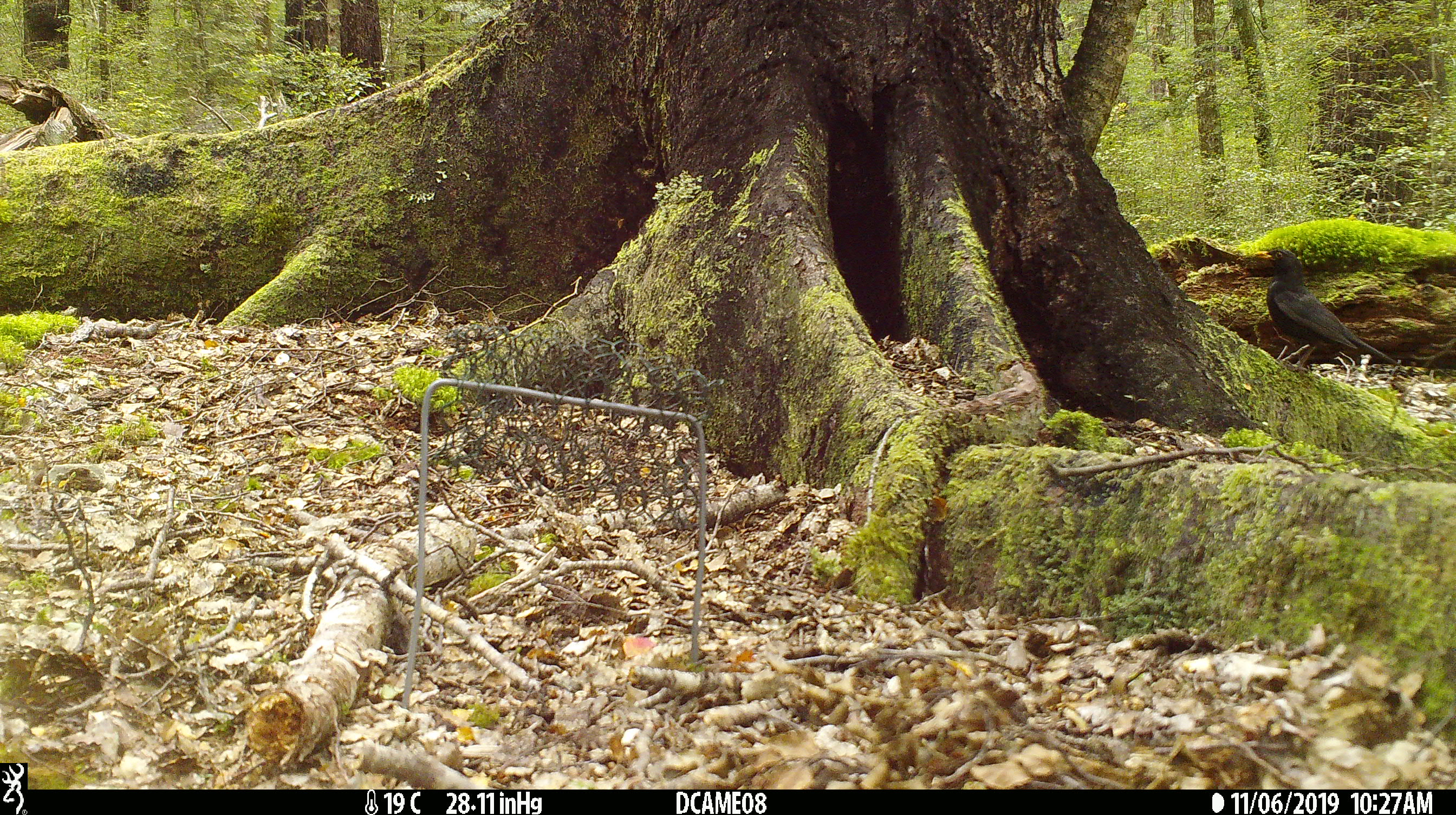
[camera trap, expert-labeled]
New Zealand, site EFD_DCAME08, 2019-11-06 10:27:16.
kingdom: Animalia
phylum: Chordata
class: Aves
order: Passeriformes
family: Turdidae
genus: Turdus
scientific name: Turdus merula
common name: eurasian blackbird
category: blackbird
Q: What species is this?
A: Blackbird (eurasian blackbird) (Turdus merula).